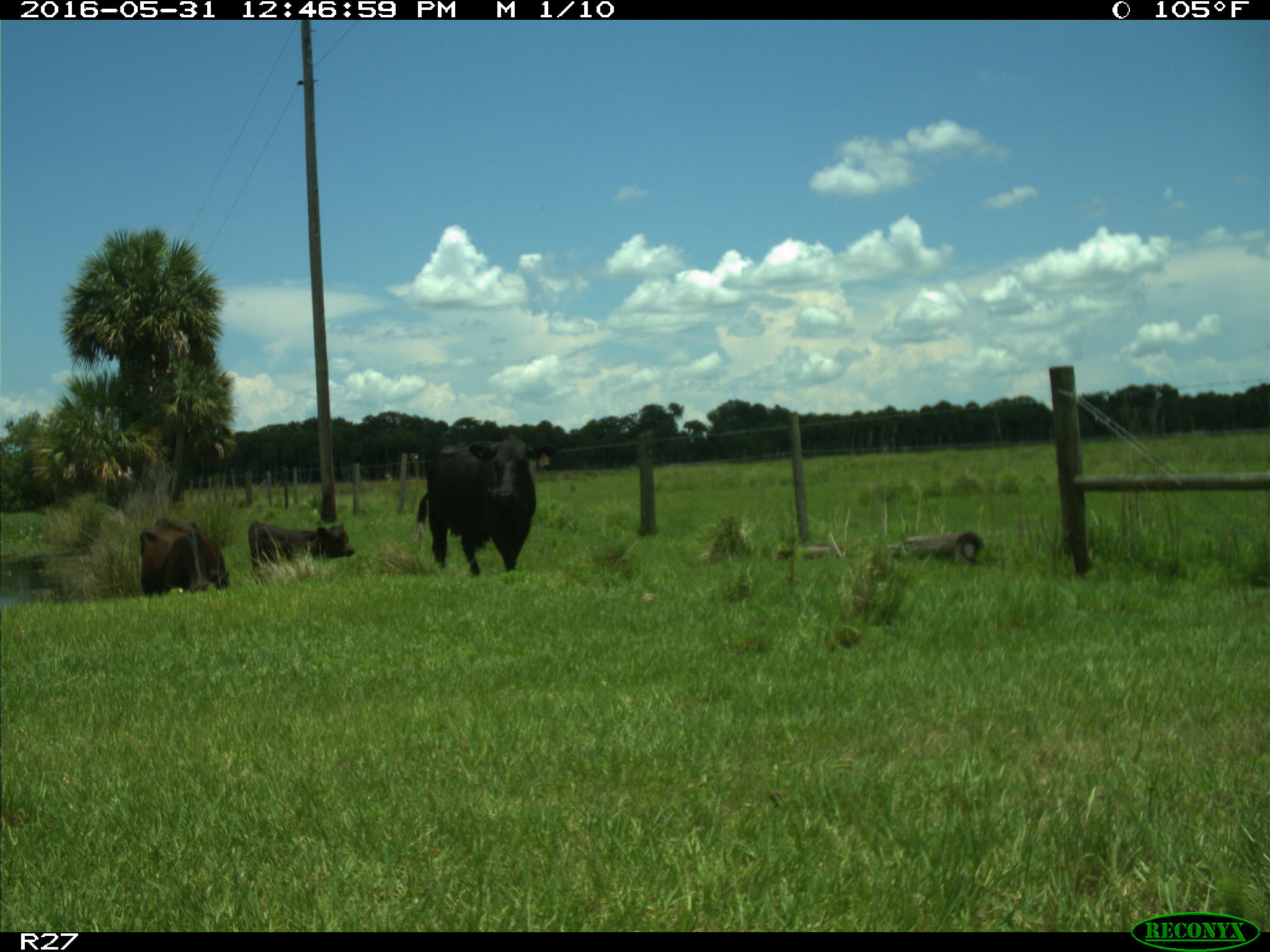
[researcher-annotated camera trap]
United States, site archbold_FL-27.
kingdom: Animalia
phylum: Chordata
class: Mammalia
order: Artiodactyla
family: Bovidae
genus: Bos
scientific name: Bos taurus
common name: domestic cow